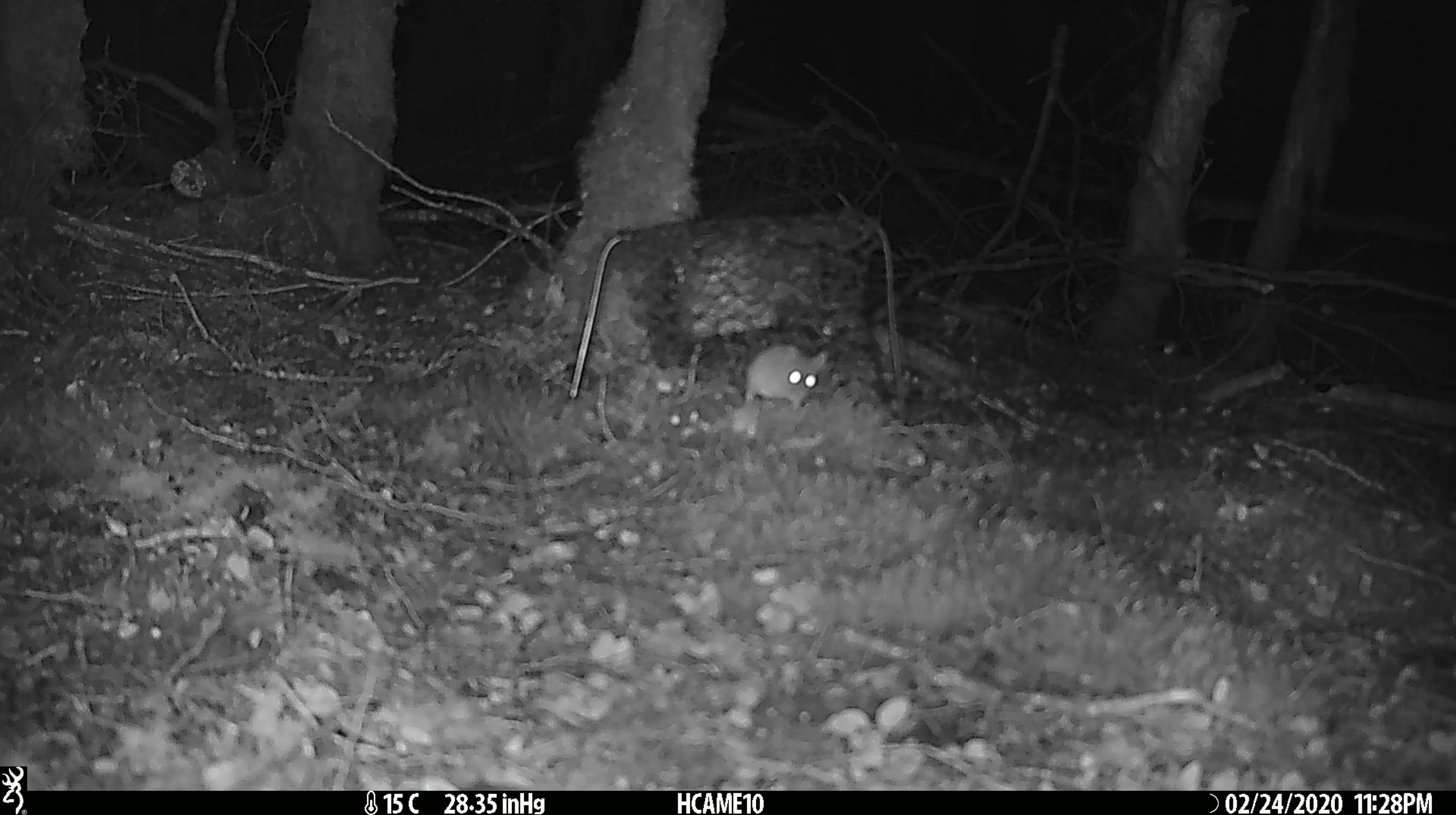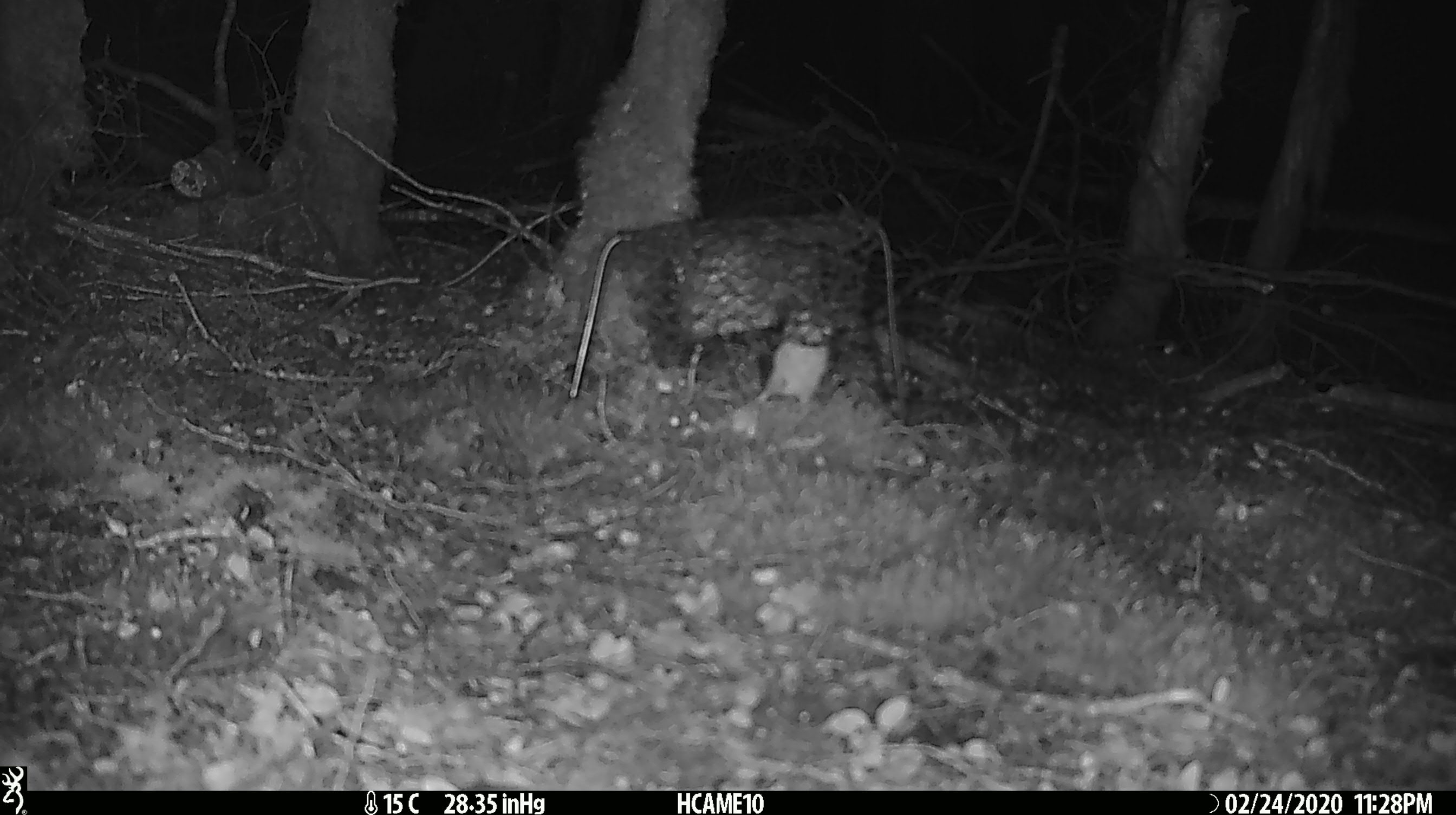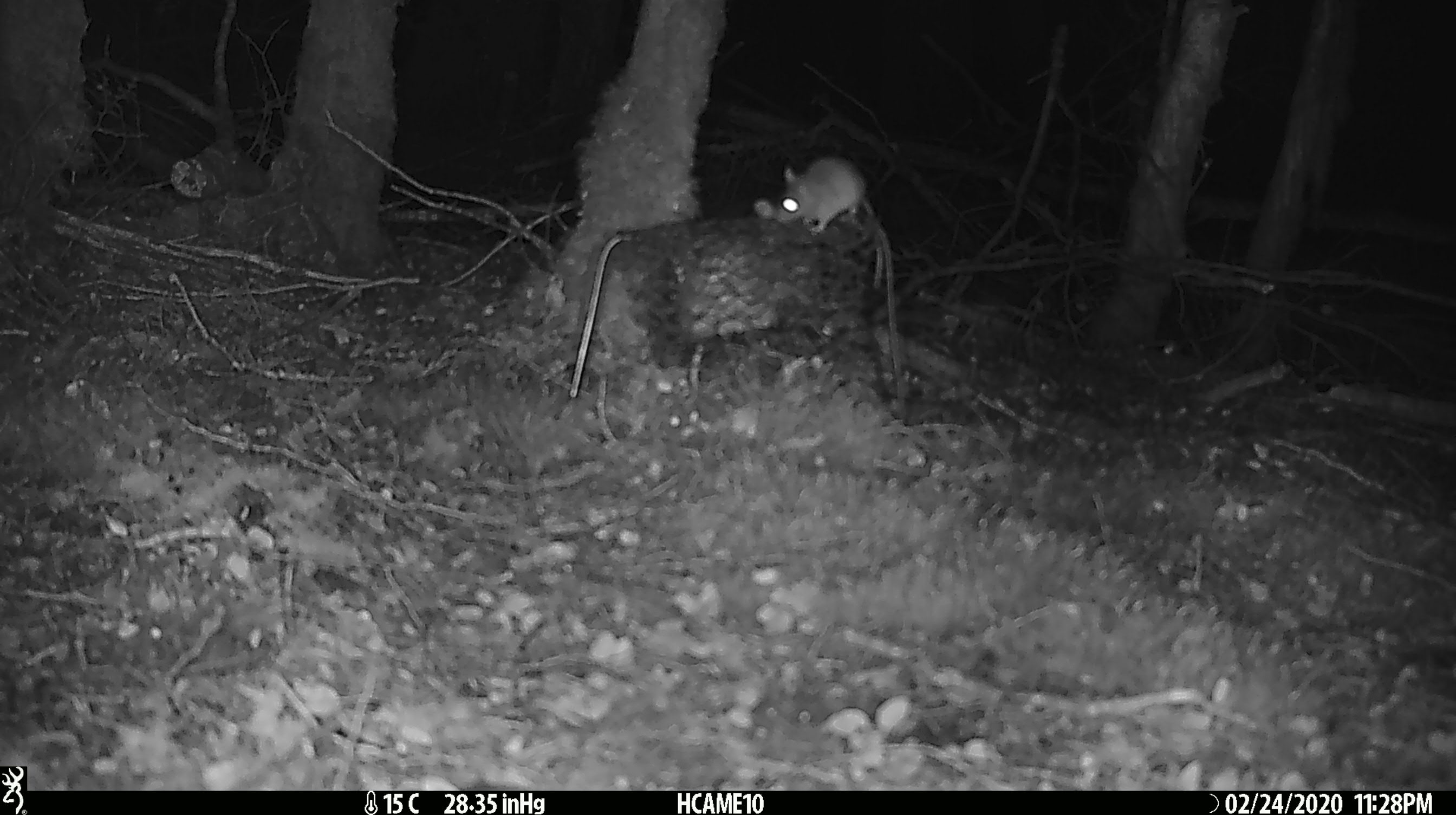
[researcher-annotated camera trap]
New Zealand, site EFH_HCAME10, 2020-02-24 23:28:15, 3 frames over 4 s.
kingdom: Animalia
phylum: Chordata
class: Mammalia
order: Rodentia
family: Muridae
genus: Mus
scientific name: Mus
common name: mouse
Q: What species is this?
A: Mouse (Mus).